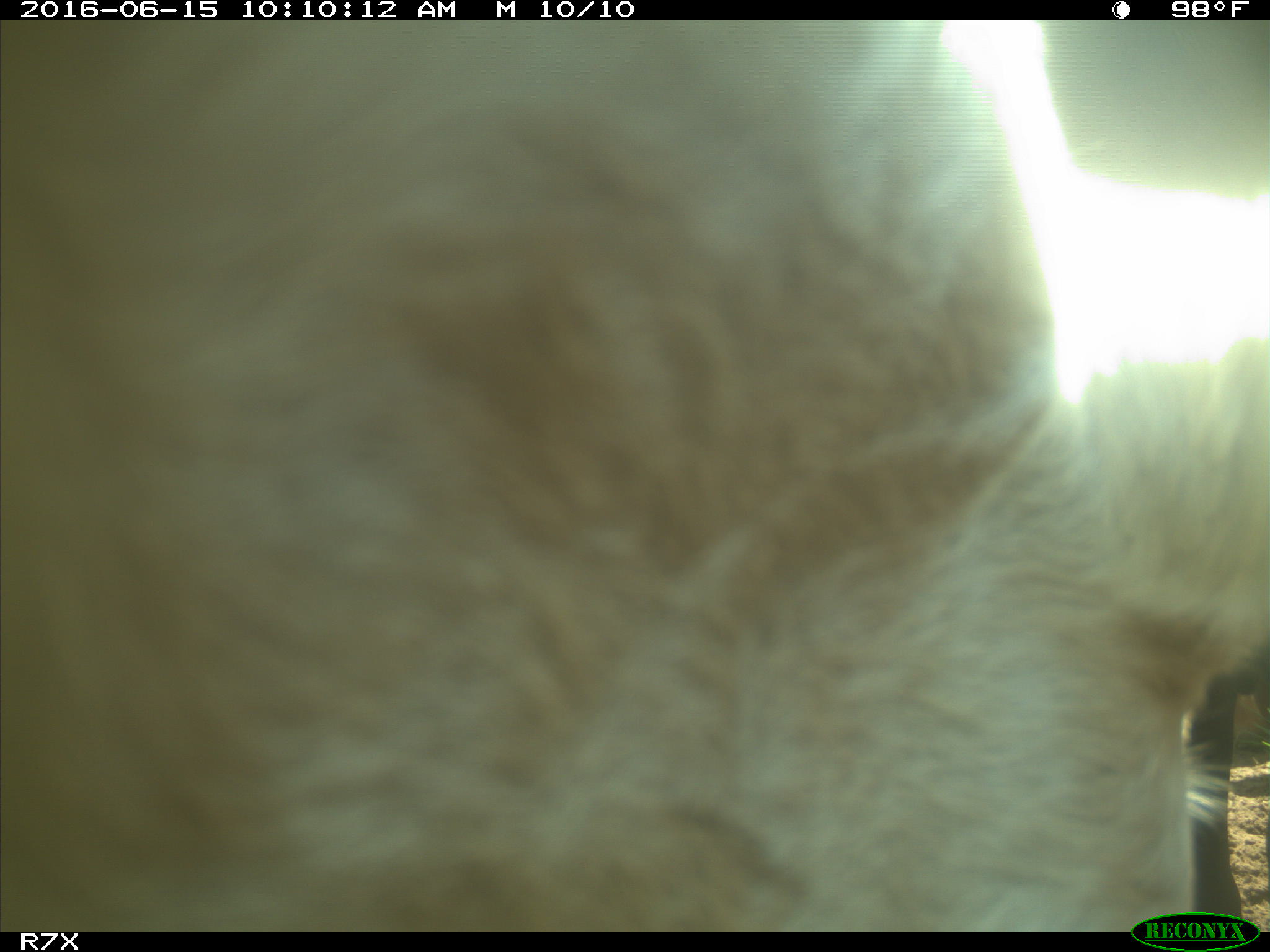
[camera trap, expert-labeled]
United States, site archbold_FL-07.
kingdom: Animalia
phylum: Chordata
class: Mammalia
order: Artiodactyla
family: Bovidae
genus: Bos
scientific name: Bos taurus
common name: domestic cow